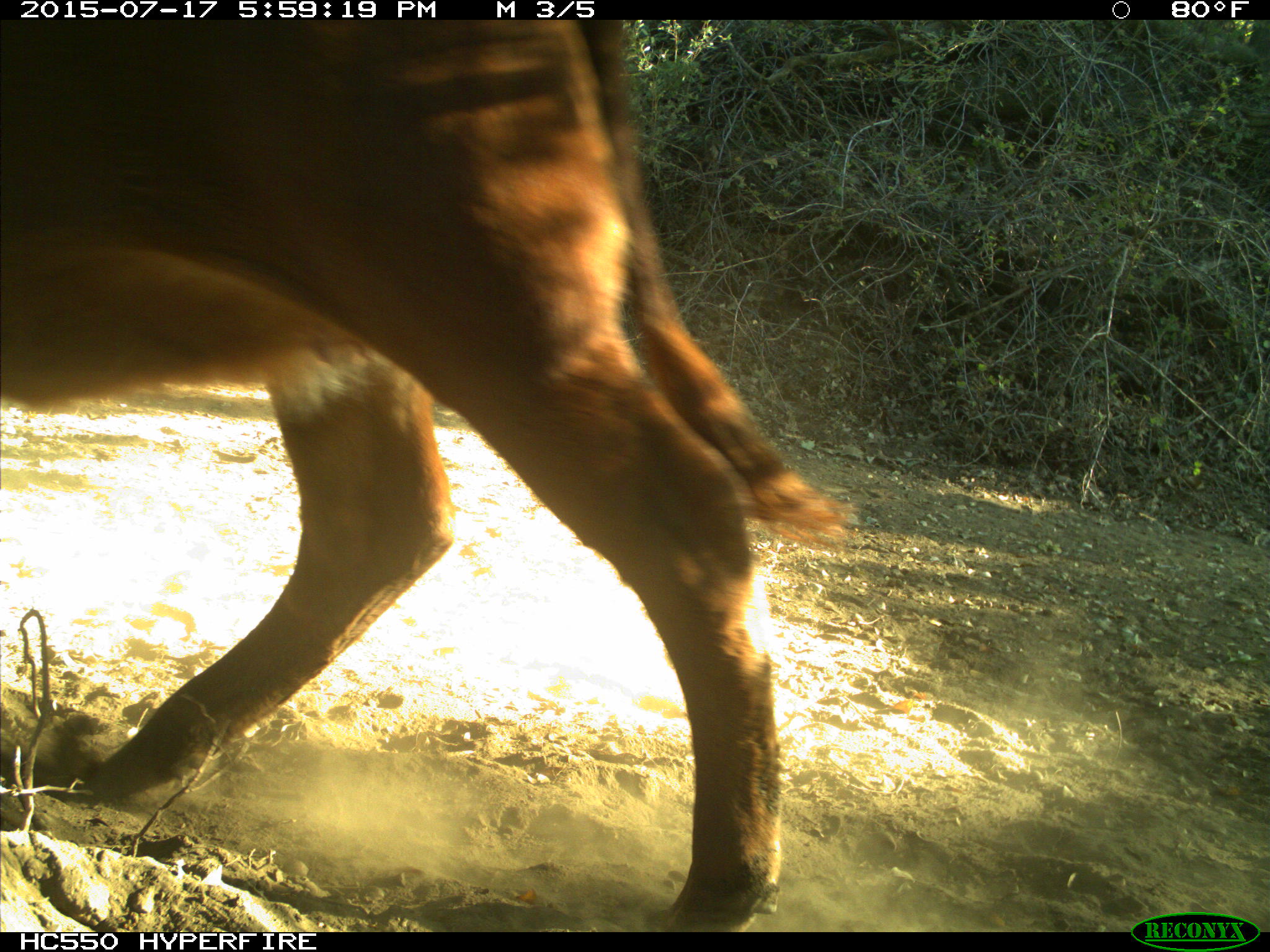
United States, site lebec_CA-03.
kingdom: Animalia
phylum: Chordata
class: Mammalia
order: Artiodactyla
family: Bovidae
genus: Bos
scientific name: Bos taurus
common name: domestic cow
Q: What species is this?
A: Bos taurus (domestic cow).